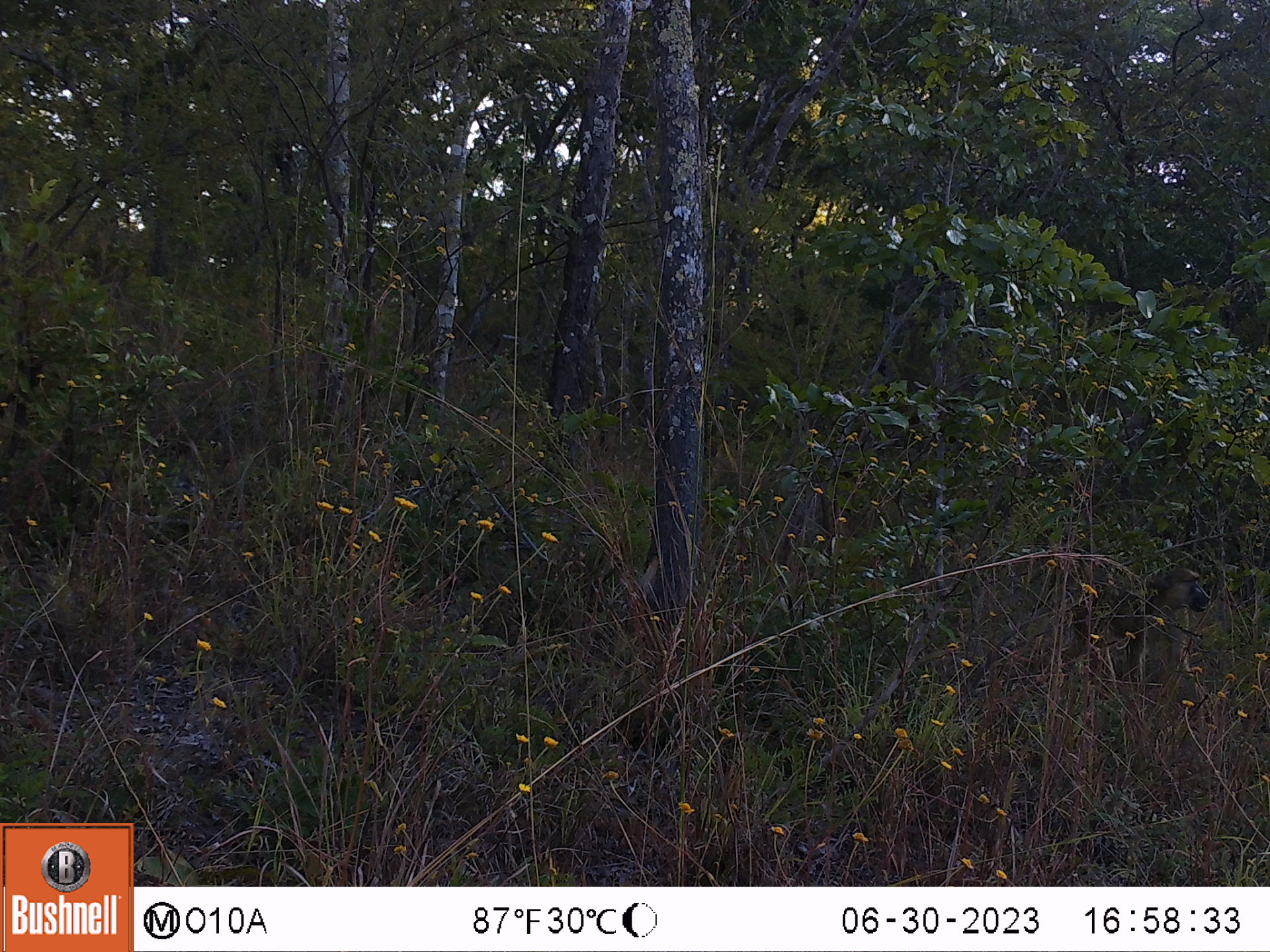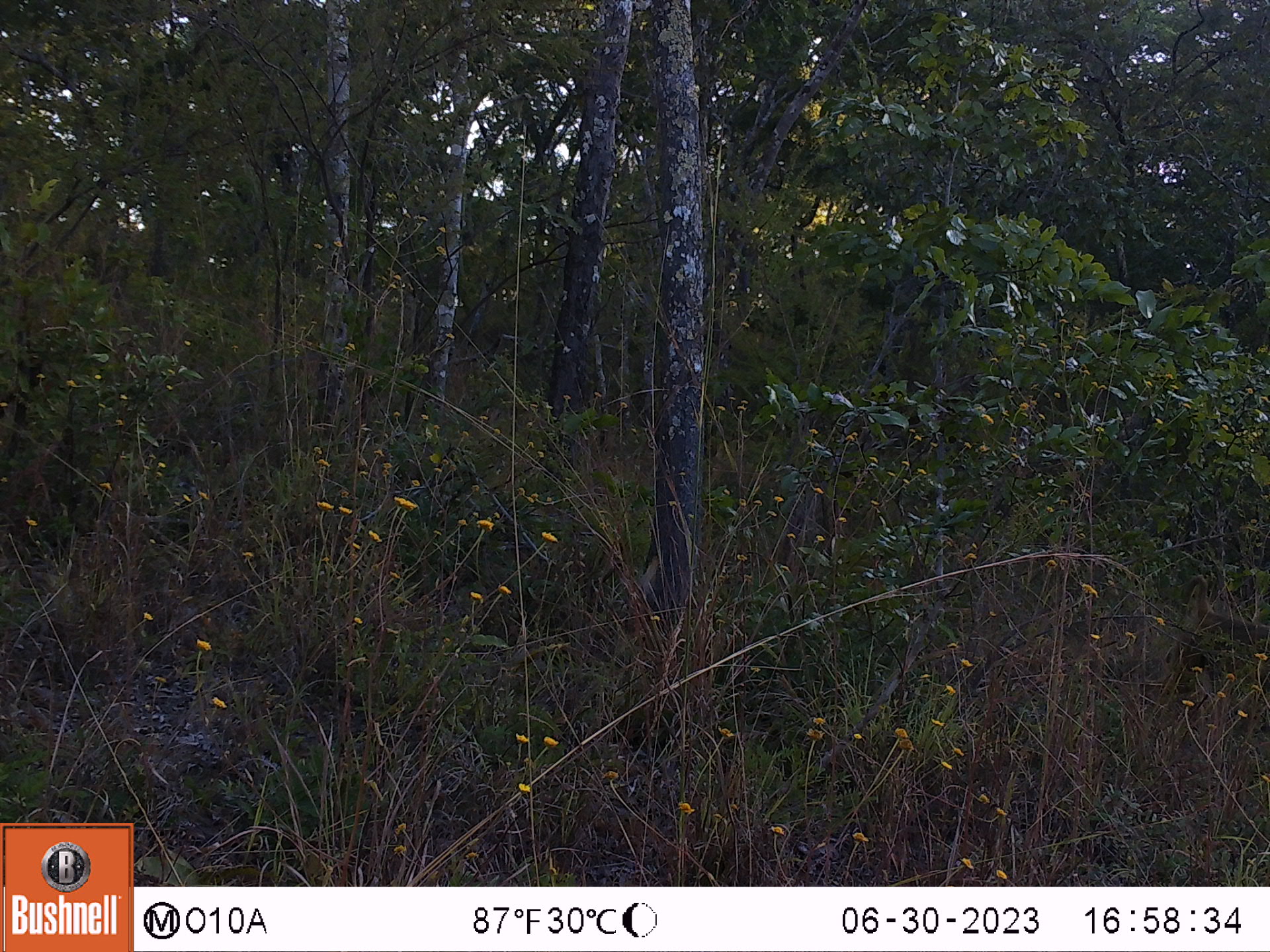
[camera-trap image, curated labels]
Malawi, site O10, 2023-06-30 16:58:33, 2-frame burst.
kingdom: Animalia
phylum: Chordata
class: Mammalia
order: Primates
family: Cercopithecidae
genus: Papio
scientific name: Papio cynocephalus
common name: yellow baboon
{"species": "yellow baboon (Papio cynocephalus)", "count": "1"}